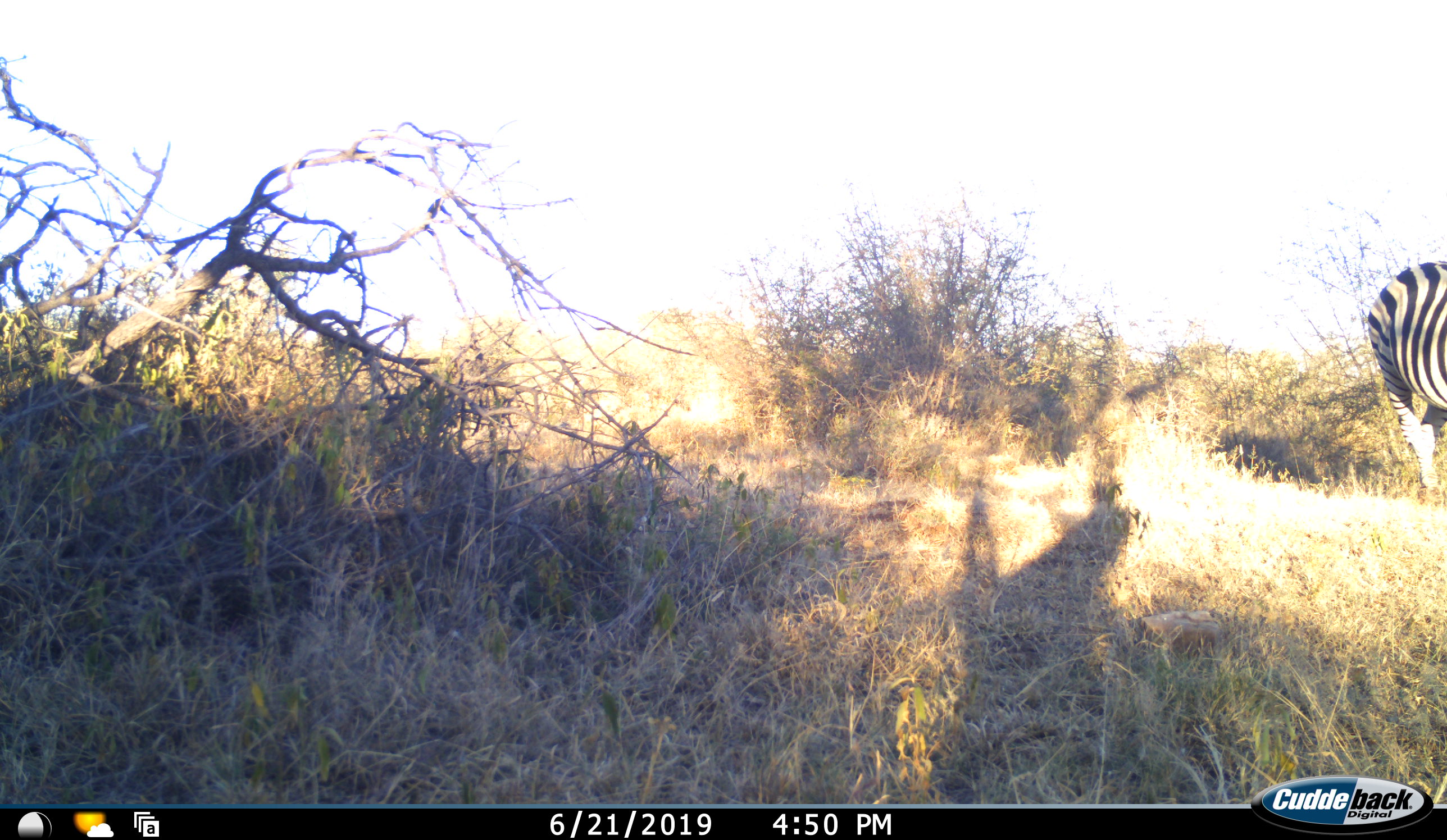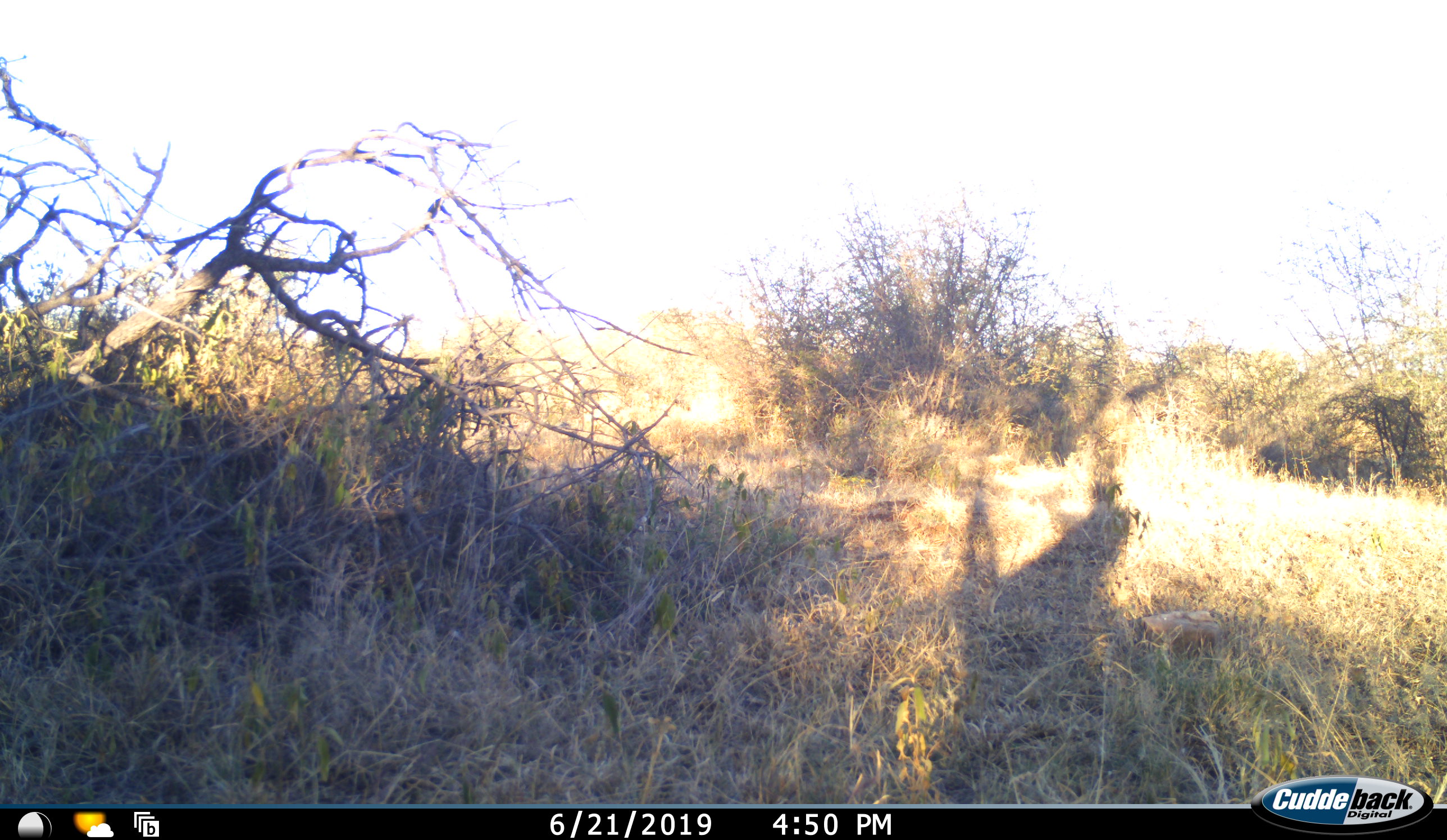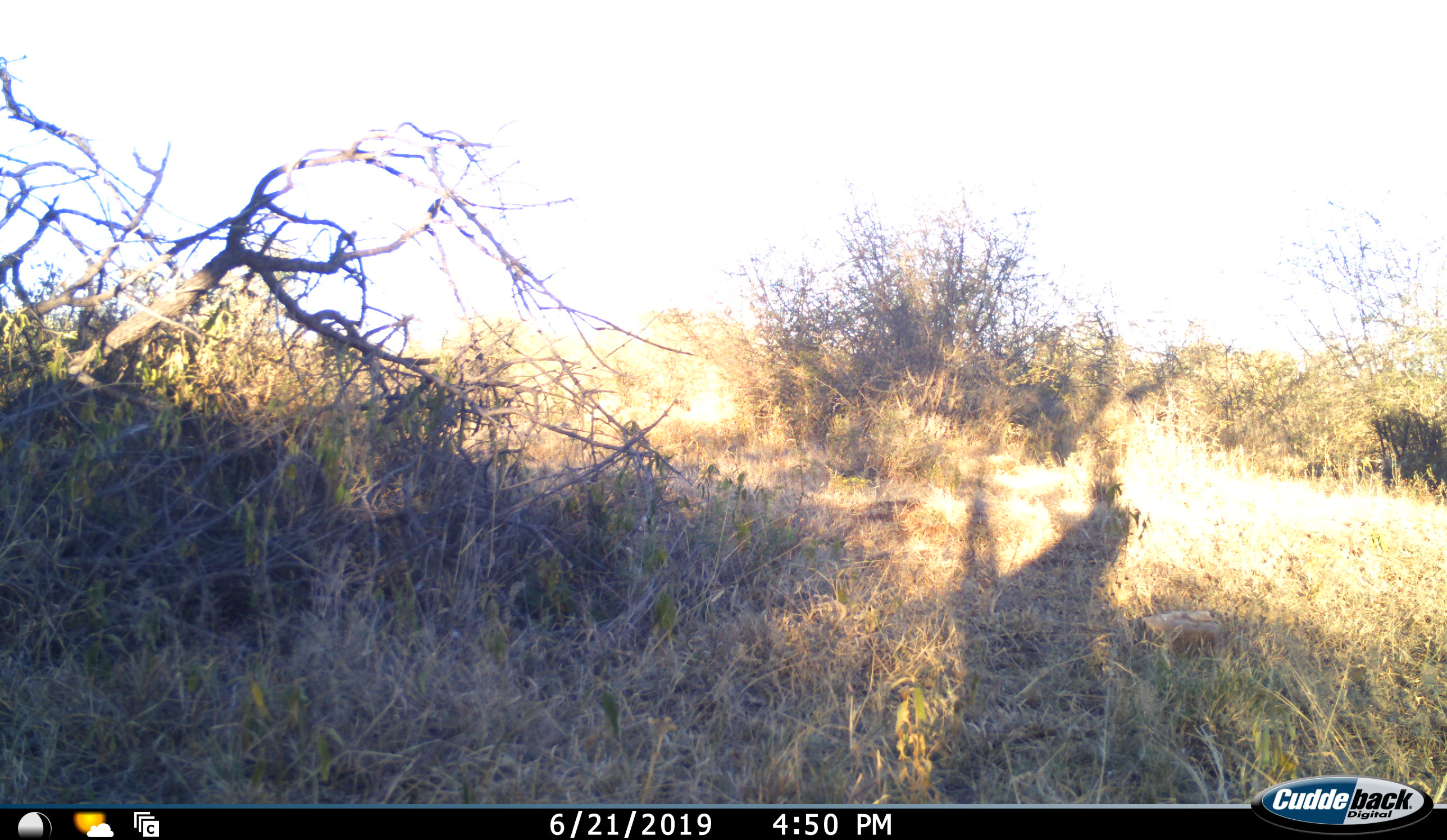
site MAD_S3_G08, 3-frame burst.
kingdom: Animalia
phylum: Chordata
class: Mammalia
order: Perissodactyla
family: Equidae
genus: Equus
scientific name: Equus quagga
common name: plains zebra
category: zebraplains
Zebraplains (plains zebra) (Equus quagga), count 1. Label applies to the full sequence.